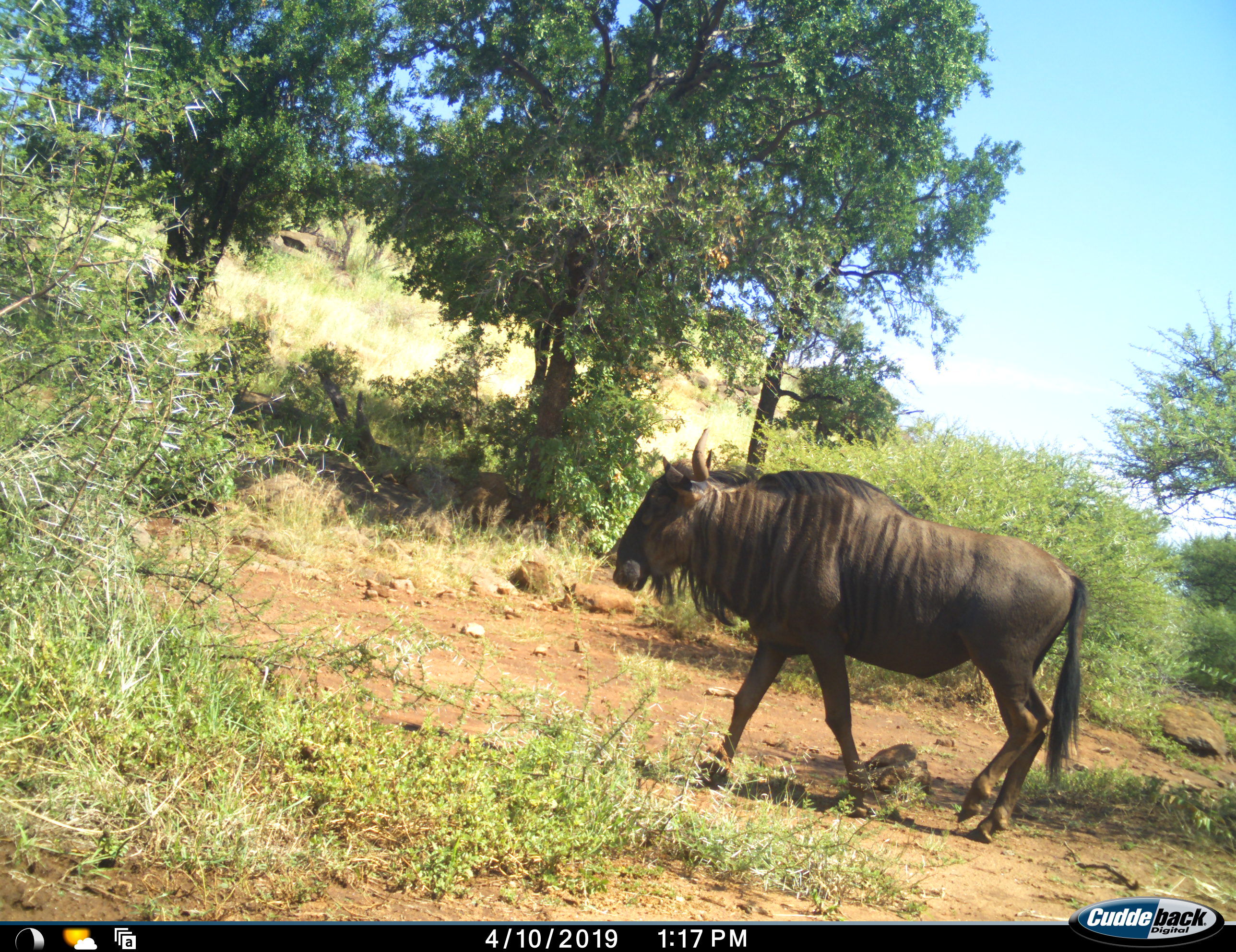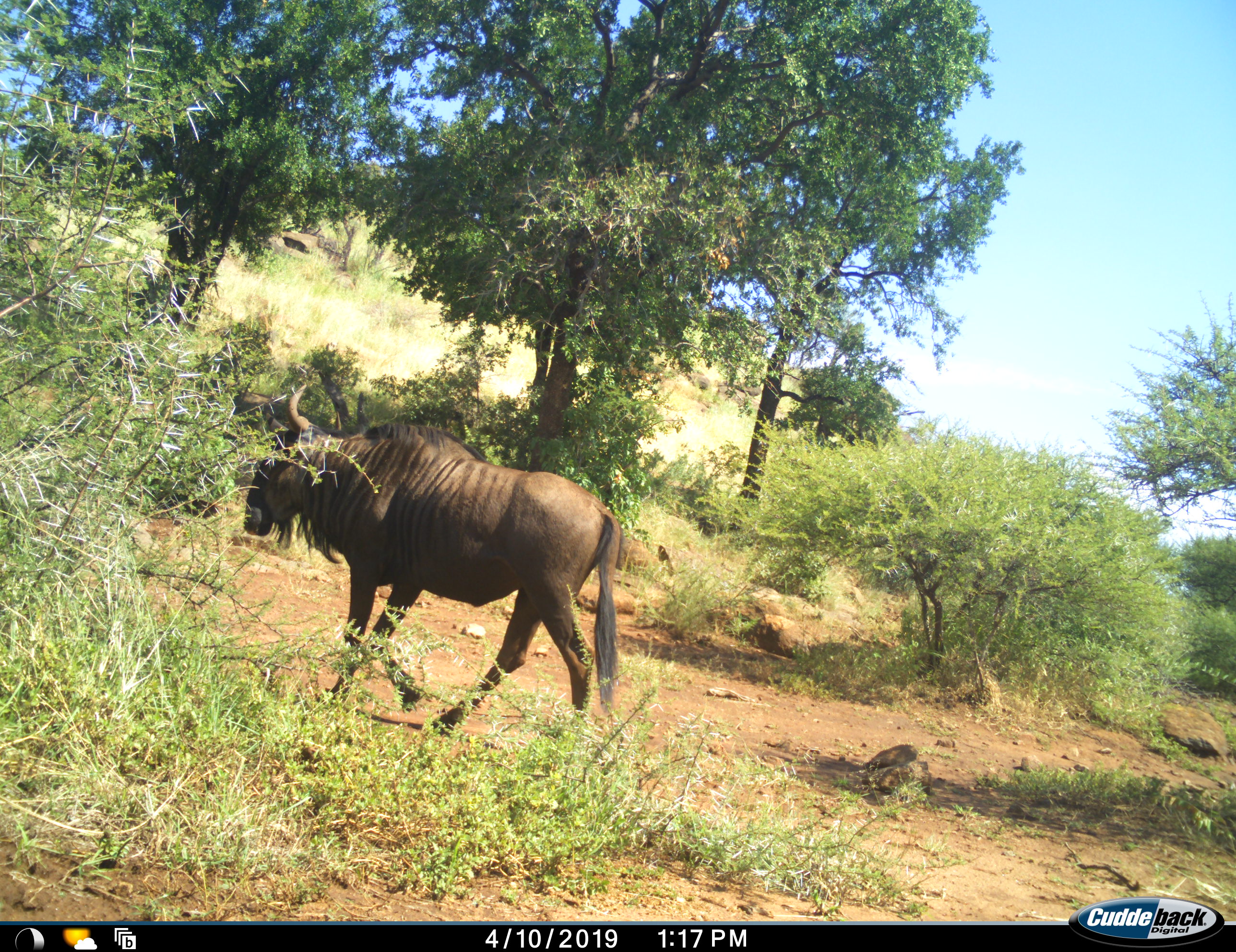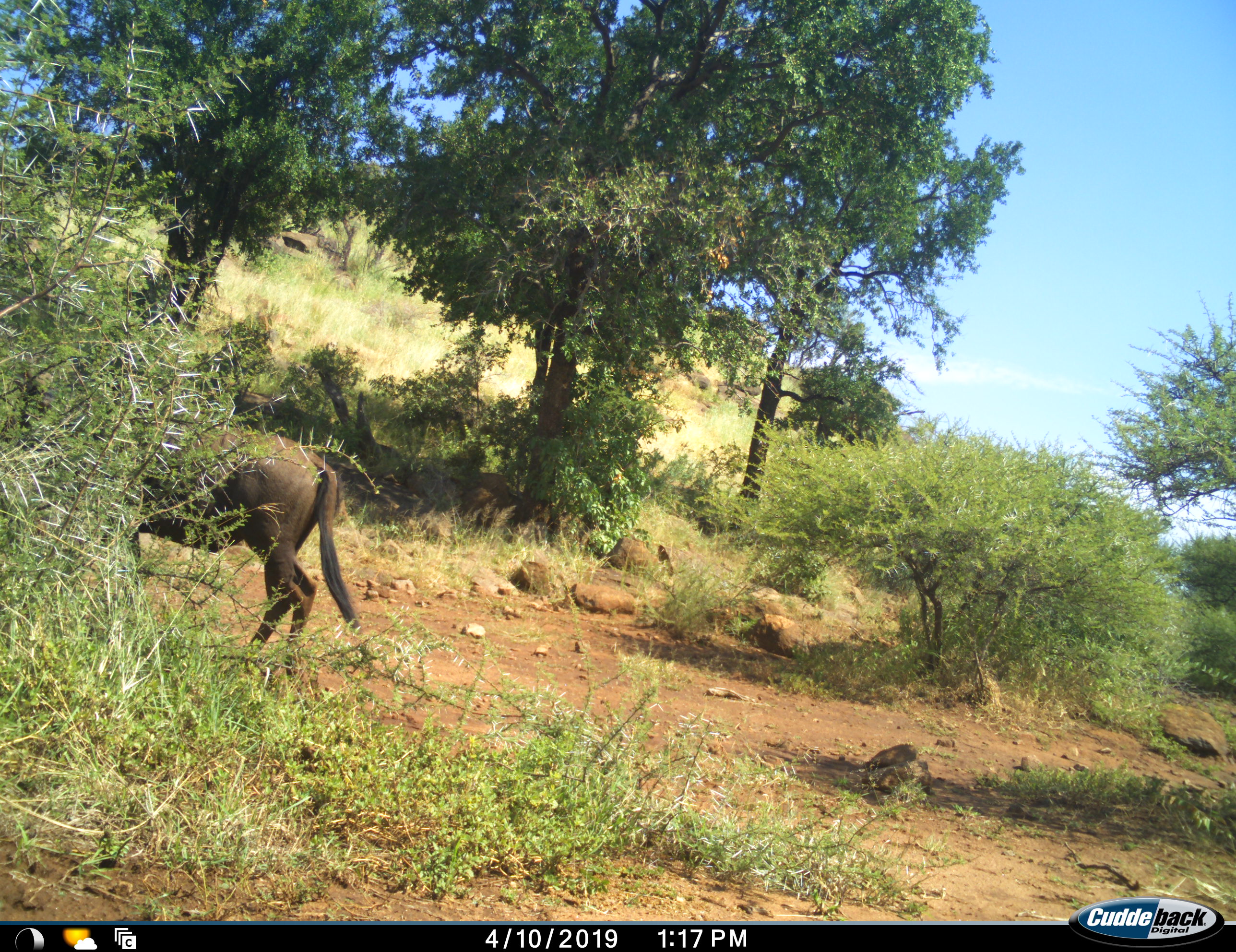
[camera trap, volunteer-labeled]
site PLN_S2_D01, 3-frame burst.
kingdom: Animalia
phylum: Chordata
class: Mammalia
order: Artiodactyla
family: Bovidae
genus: Connochaetes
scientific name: Connochaetes taurinus taurinus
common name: blue wildebeest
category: wildebeestblue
Wildebeestblue (blue wildebeest) (Connochaetes taurinus taurinus), count 1. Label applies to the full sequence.